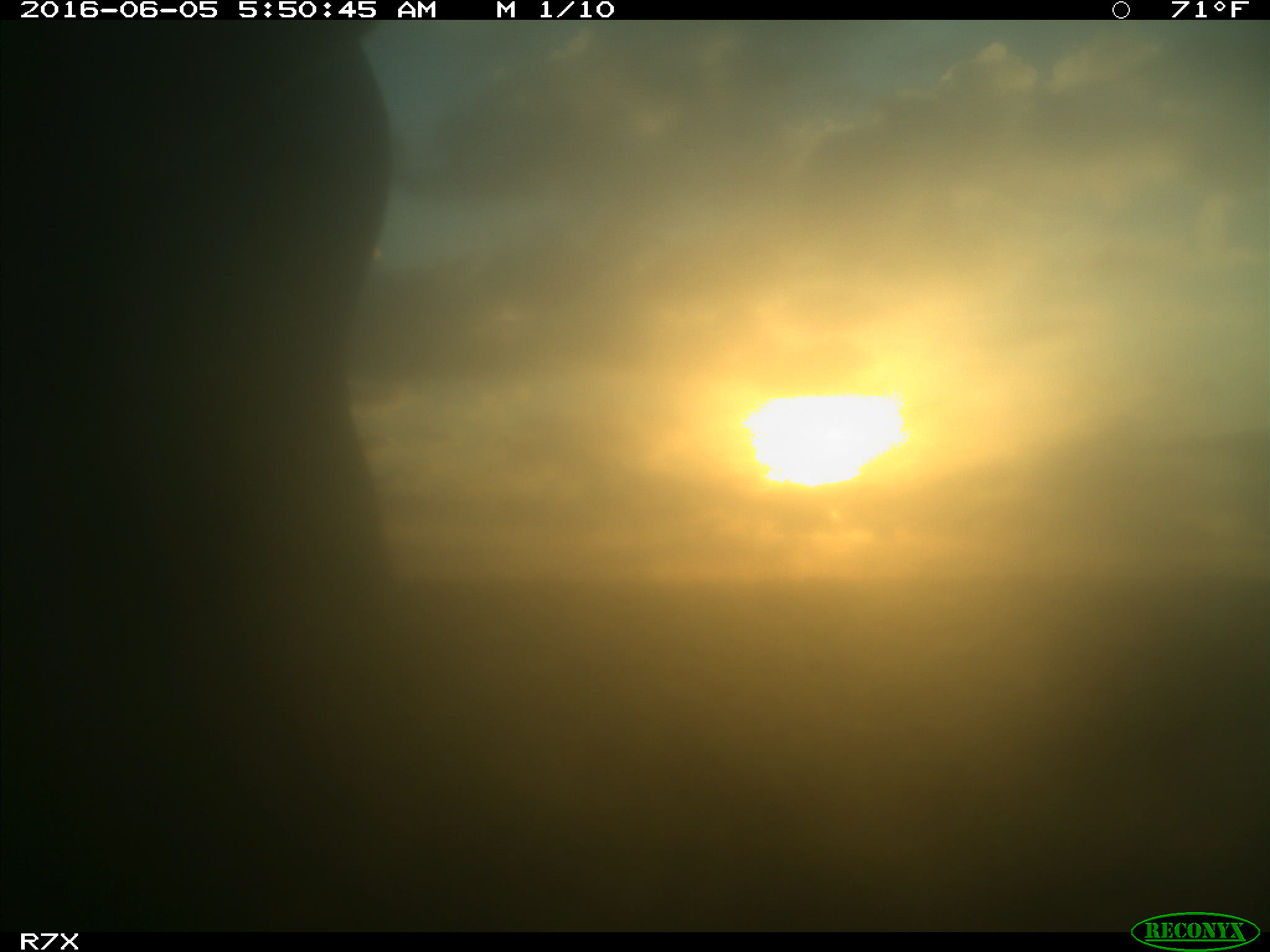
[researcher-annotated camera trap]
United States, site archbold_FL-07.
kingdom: Animalia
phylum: Chordata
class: Mammalia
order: Artiodactyla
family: Bovidae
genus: Bos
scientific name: Bos taurus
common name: domestic cow